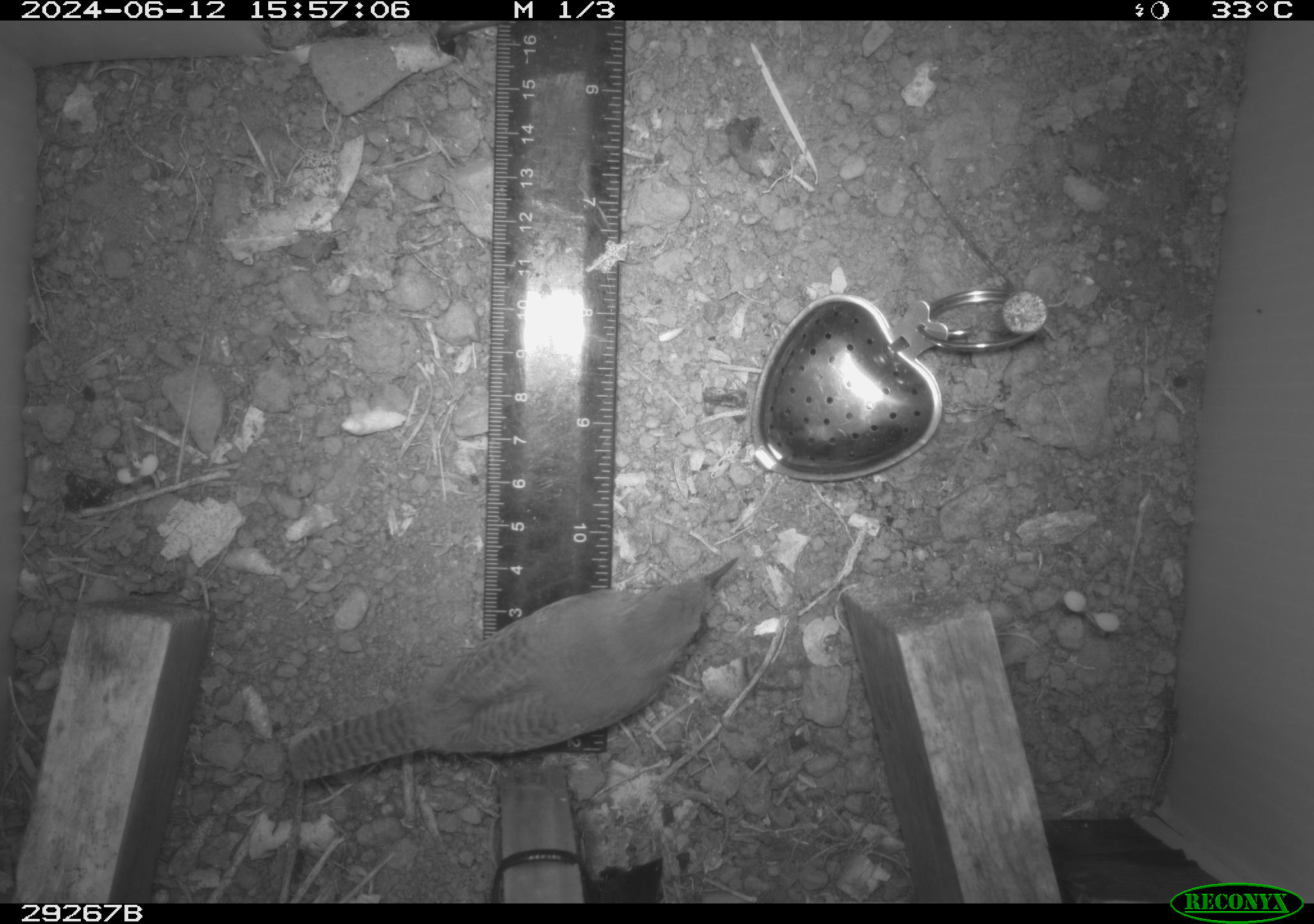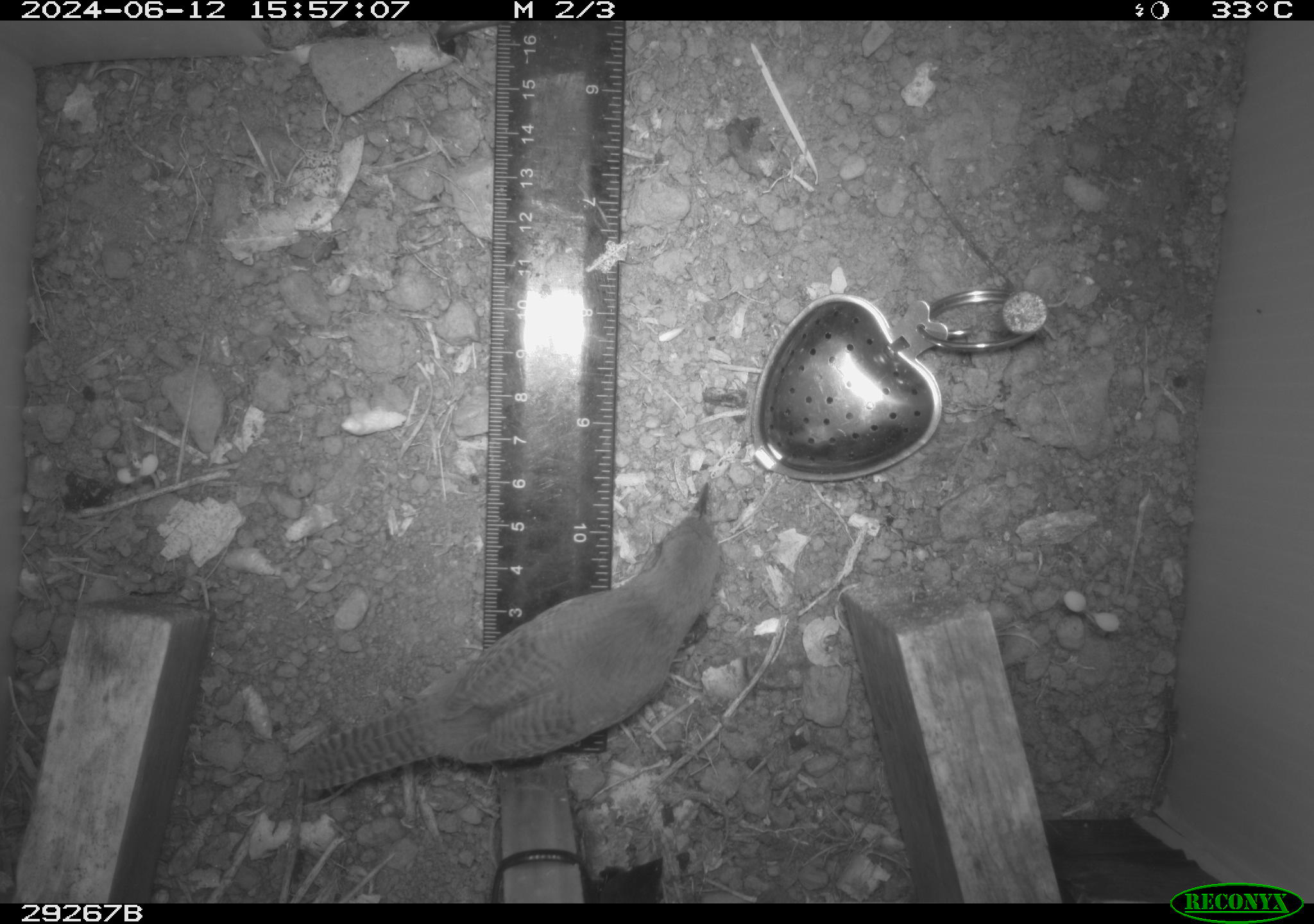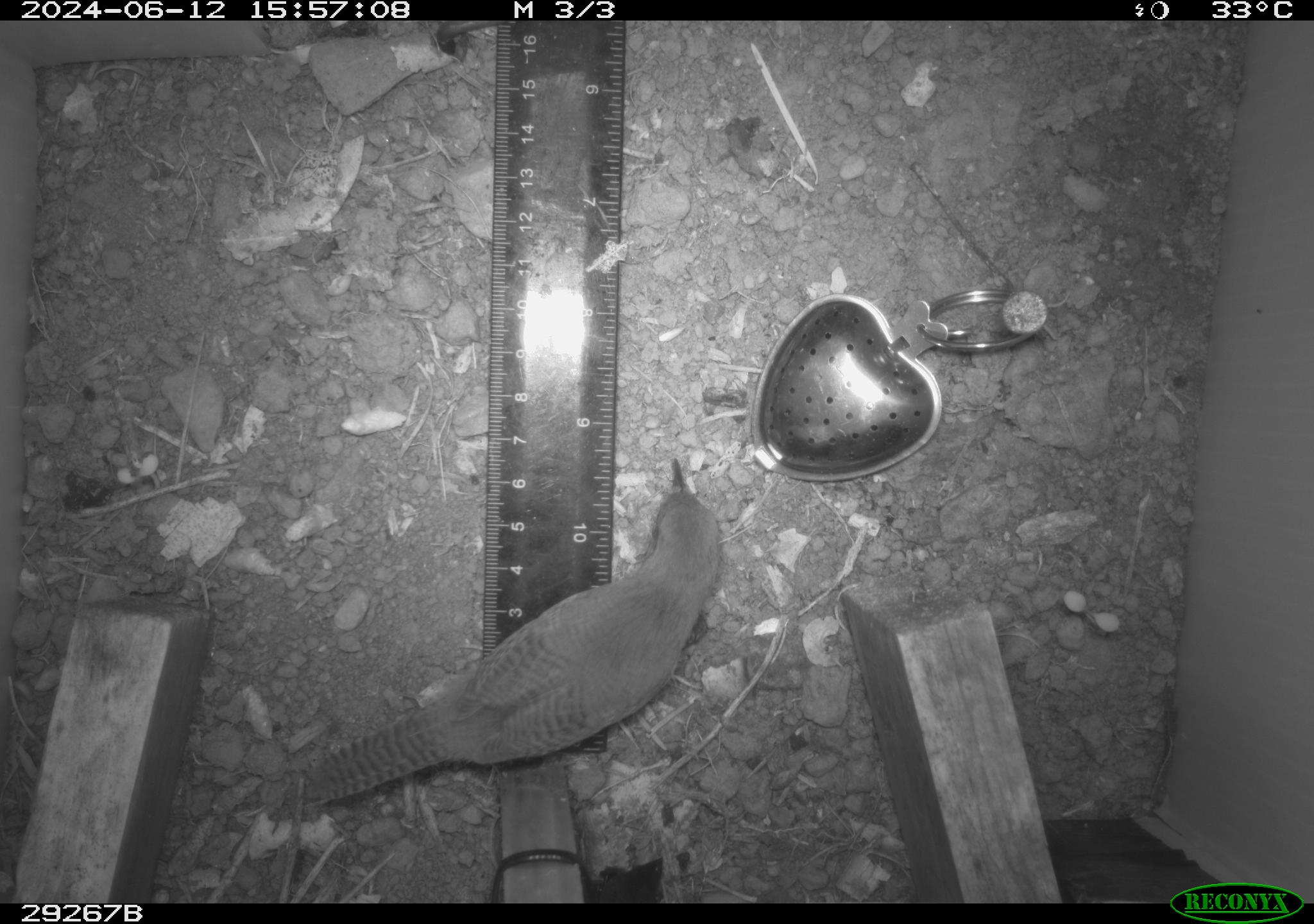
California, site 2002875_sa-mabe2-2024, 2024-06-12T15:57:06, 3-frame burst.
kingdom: Animalia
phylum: Chordata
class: Aves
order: Passeriformes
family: Troglodytidae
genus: Troglodytes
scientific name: Troglodytes aedon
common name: house wren